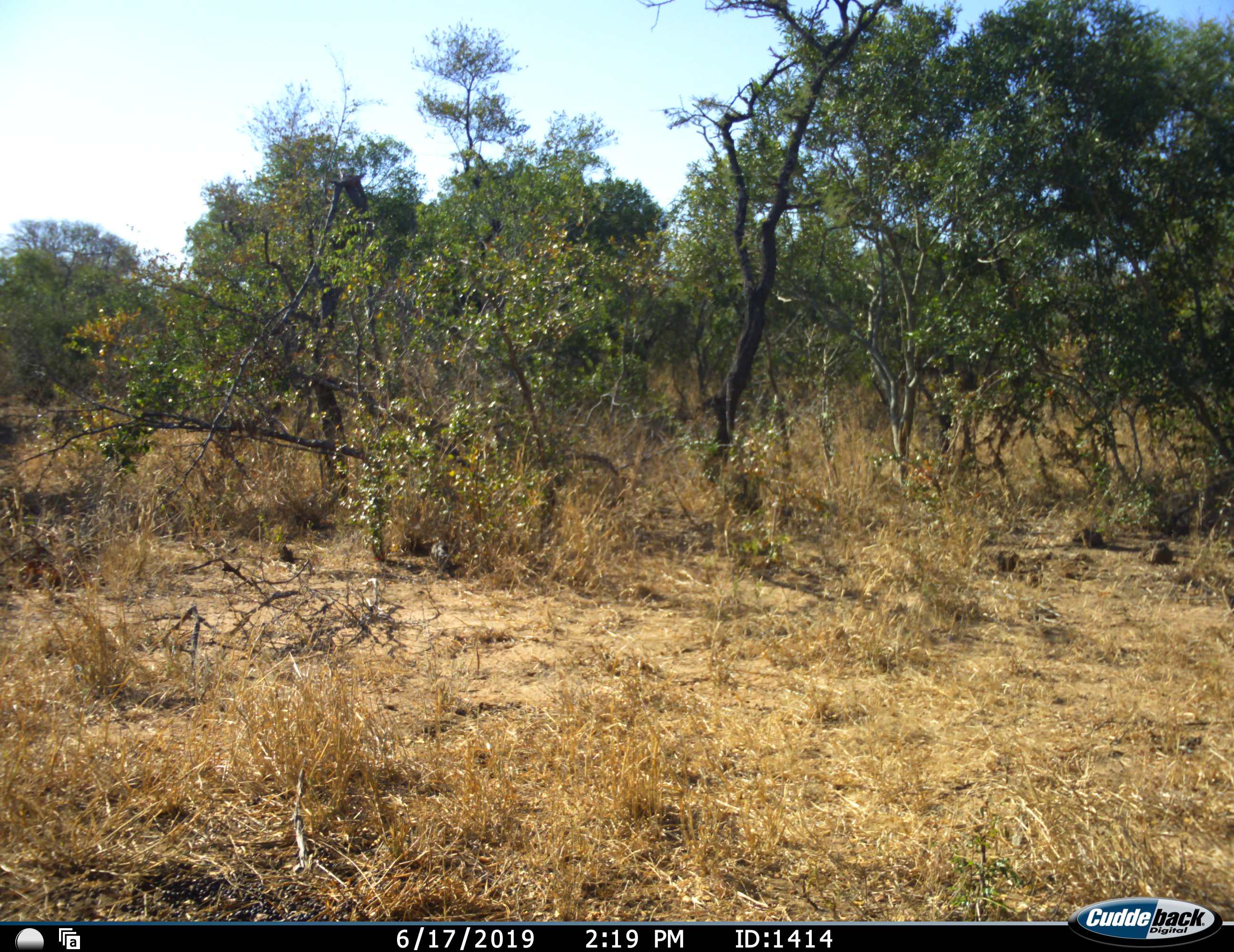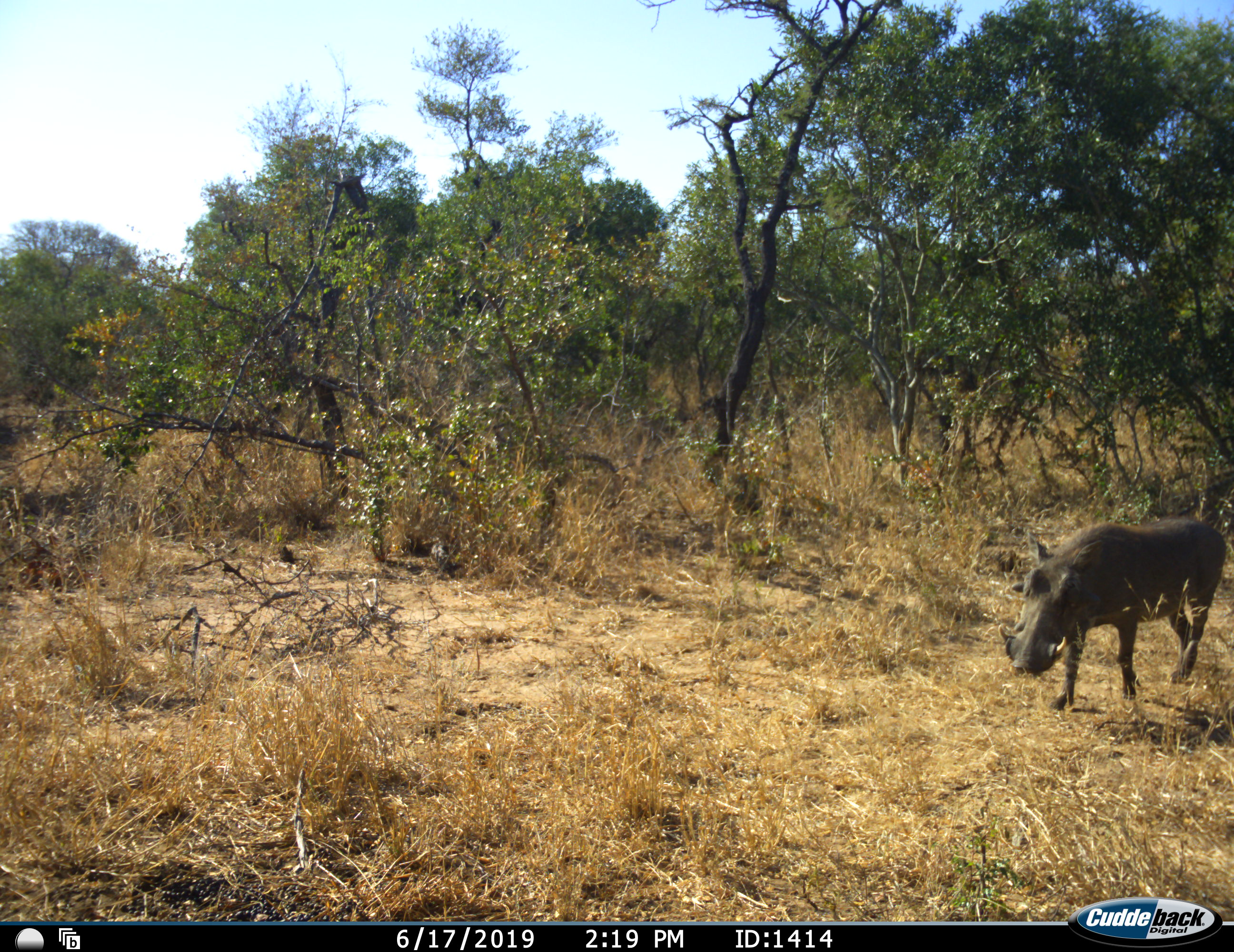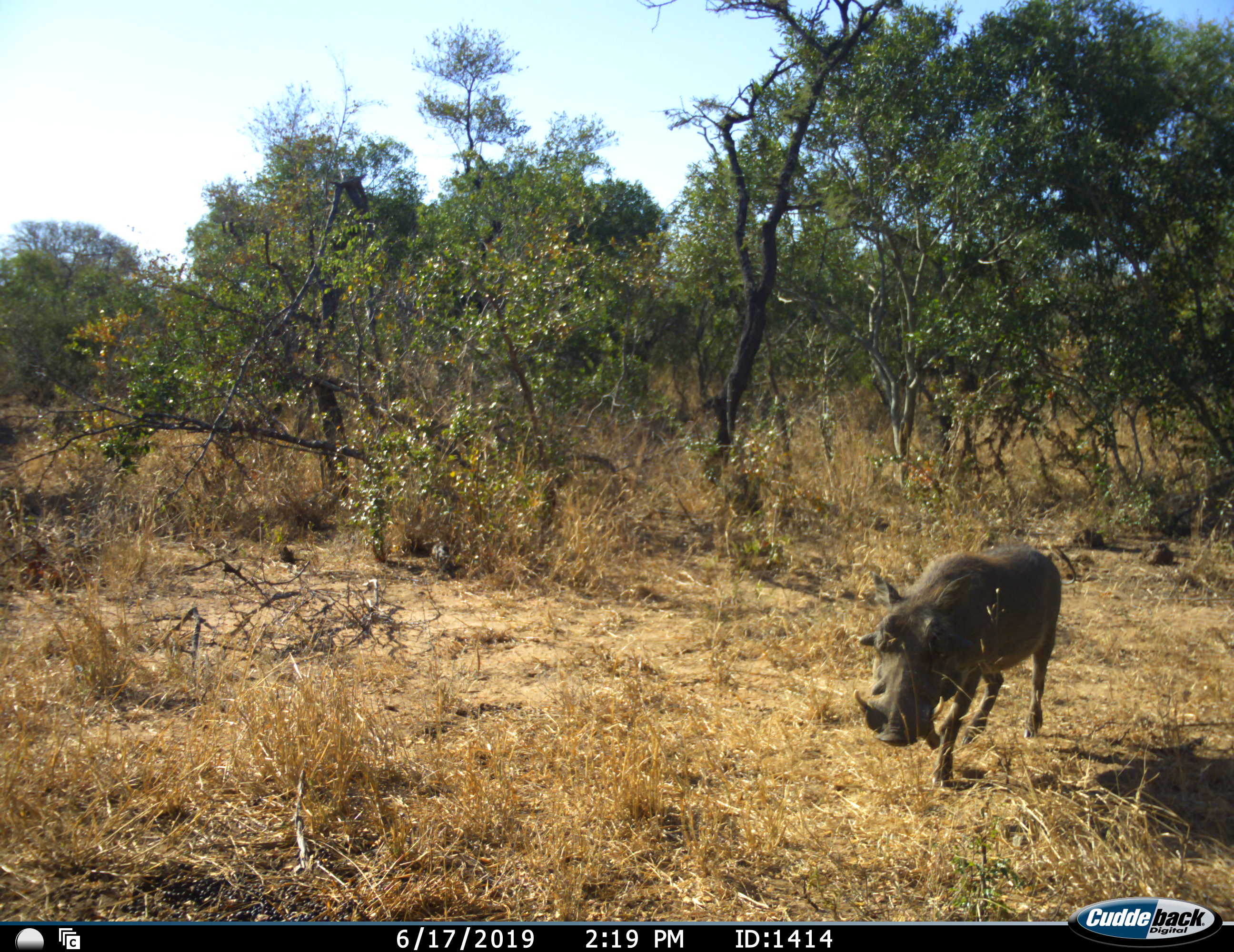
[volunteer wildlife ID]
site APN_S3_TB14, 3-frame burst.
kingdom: Animalia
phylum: Chordata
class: Mammalia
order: Artiodactyla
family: Suidae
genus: Phacochoerus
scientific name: Phacochoerus africanus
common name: warthog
Warthog (Phacochoerus africanus), count 1. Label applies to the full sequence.